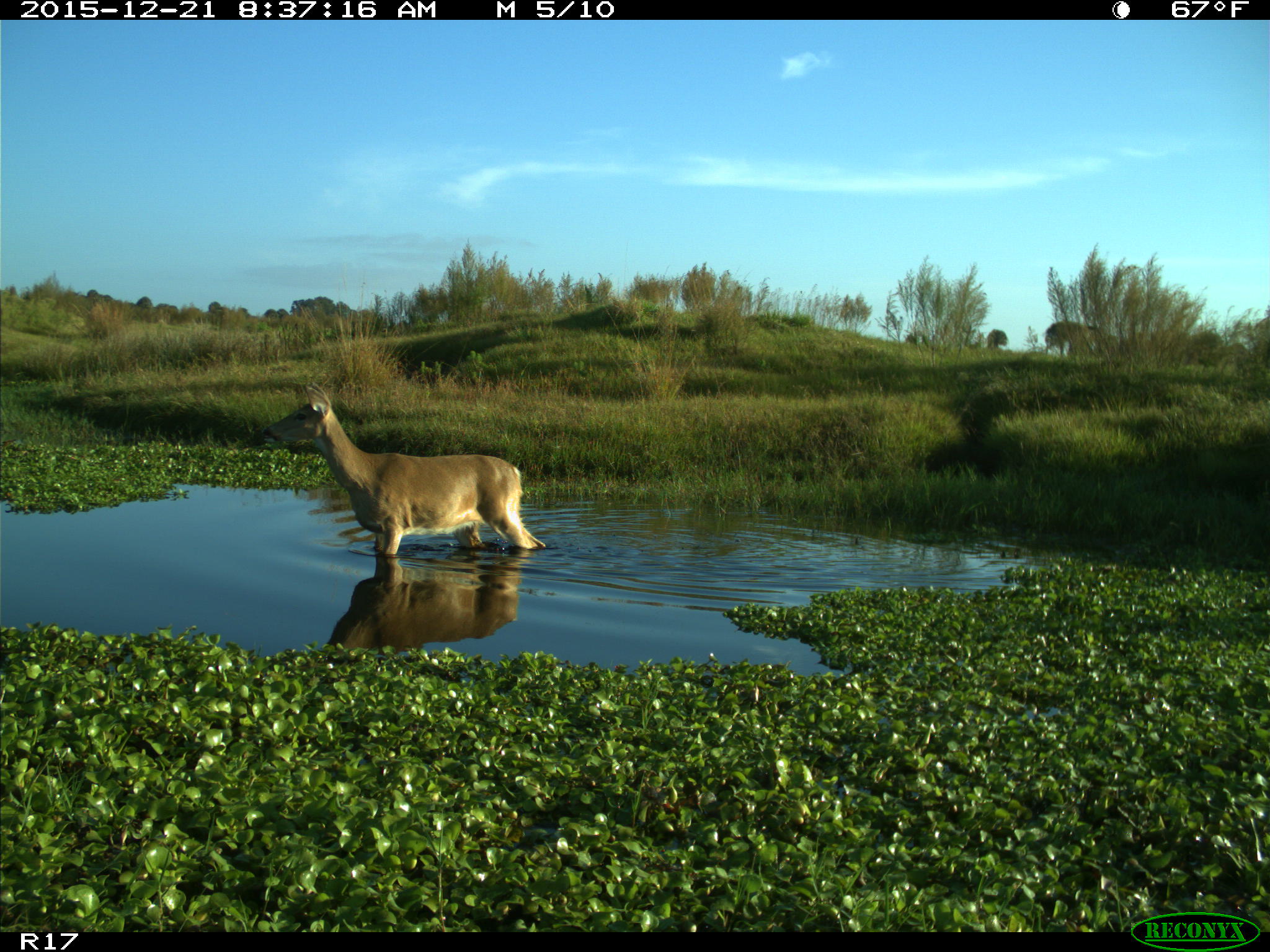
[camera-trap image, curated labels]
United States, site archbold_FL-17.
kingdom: Animalia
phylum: Chordata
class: Mammalia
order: Artiodactyla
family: Cervidae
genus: Odocoileus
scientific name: Odocoileus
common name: deer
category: unidentified deer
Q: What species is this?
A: Unidentified deer (deer) (Odocoileus).